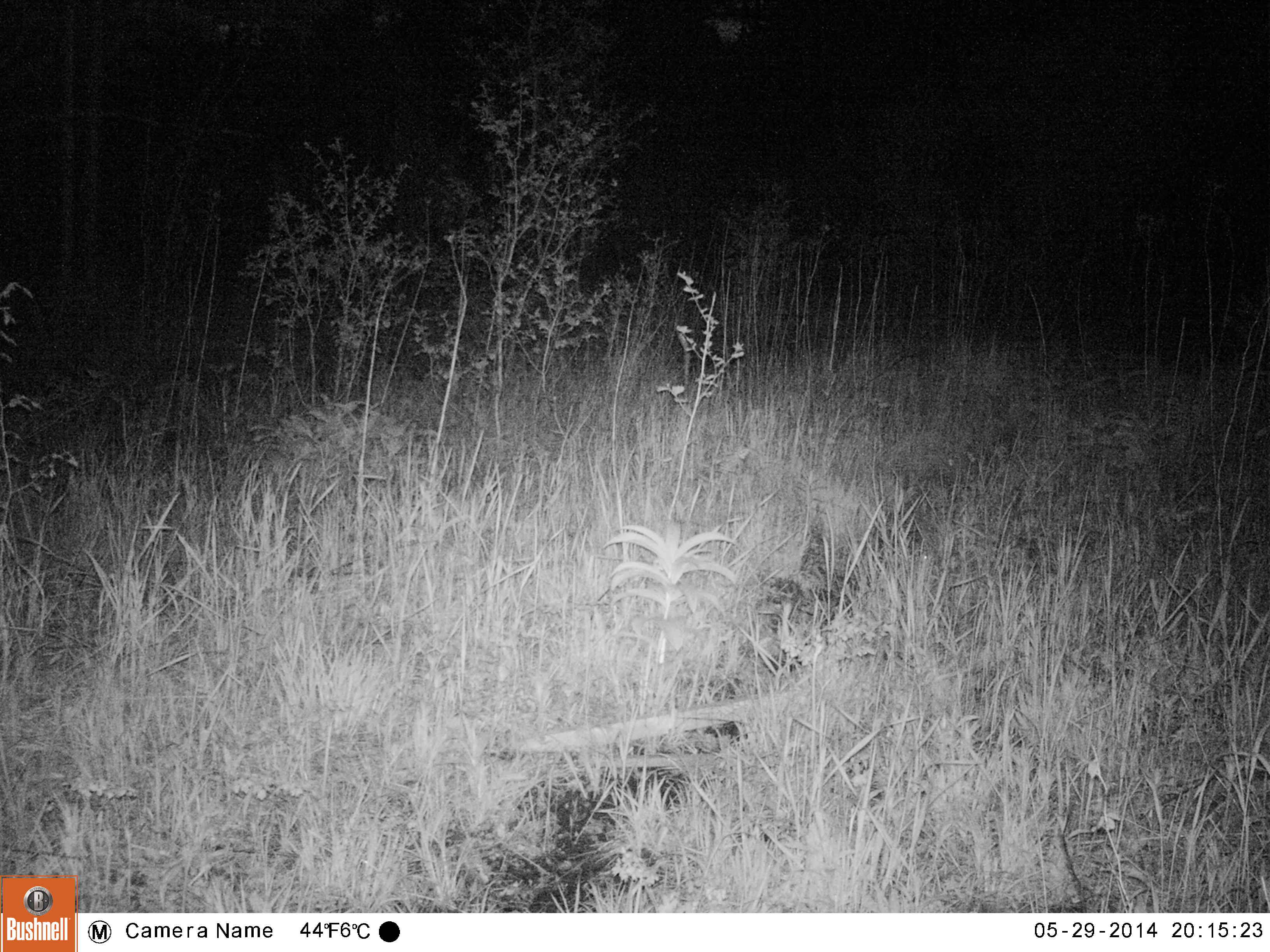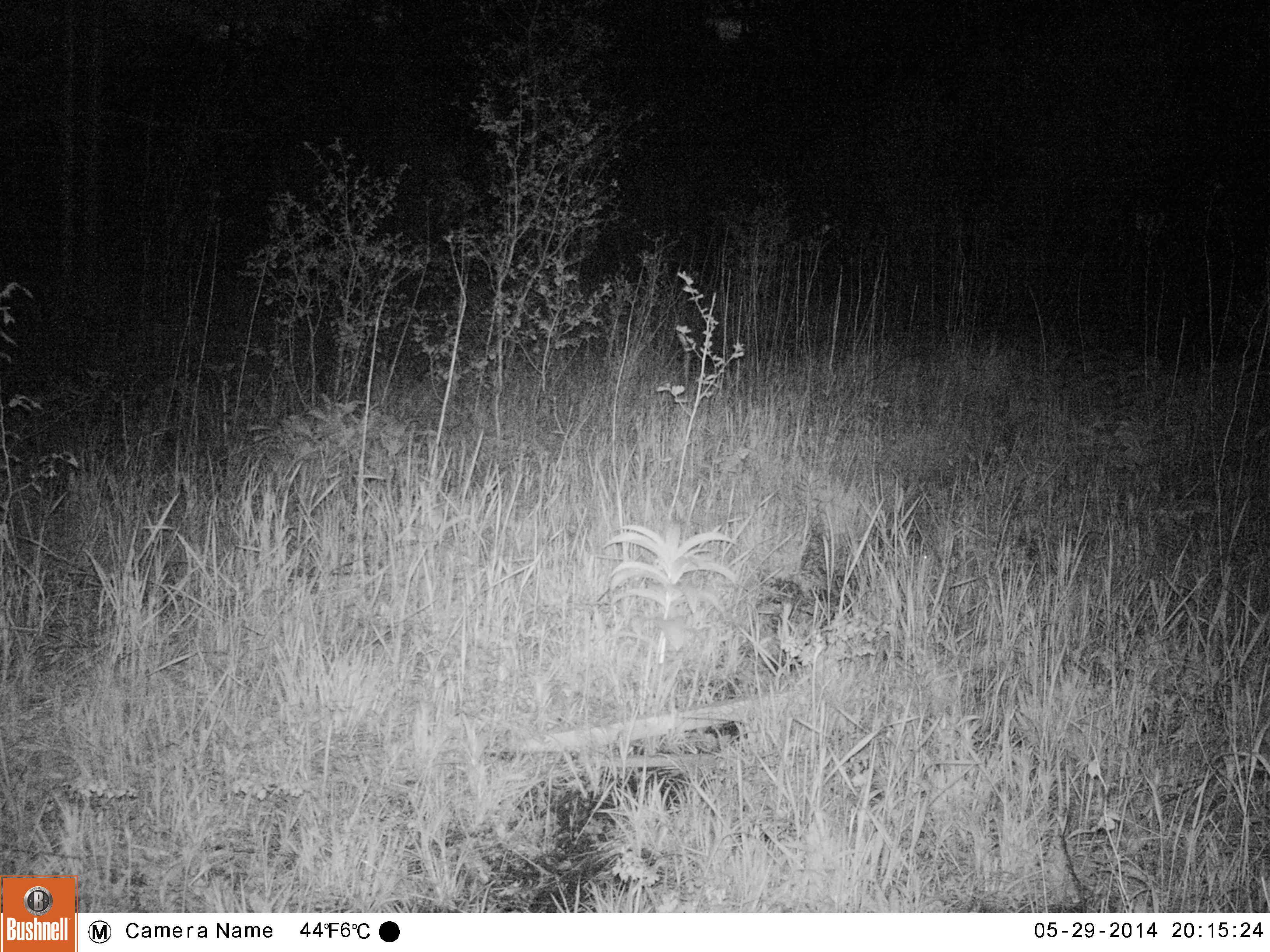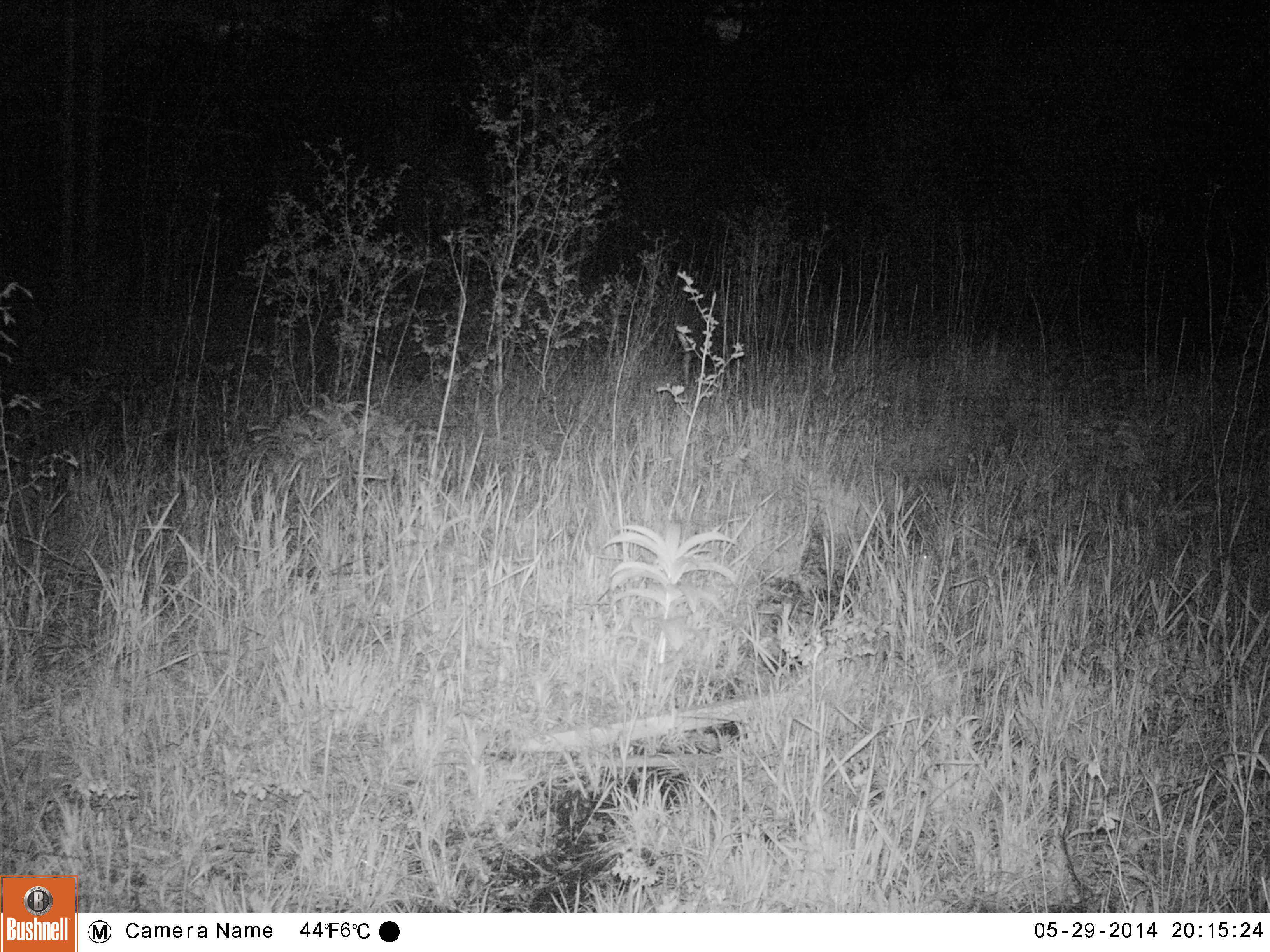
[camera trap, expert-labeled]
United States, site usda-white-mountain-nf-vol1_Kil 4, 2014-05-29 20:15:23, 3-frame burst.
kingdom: Animalia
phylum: Chordata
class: Mammalia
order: Artiodactyla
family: Cervidae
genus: Alces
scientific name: Alces alces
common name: moose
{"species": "moose (Alces alces)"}